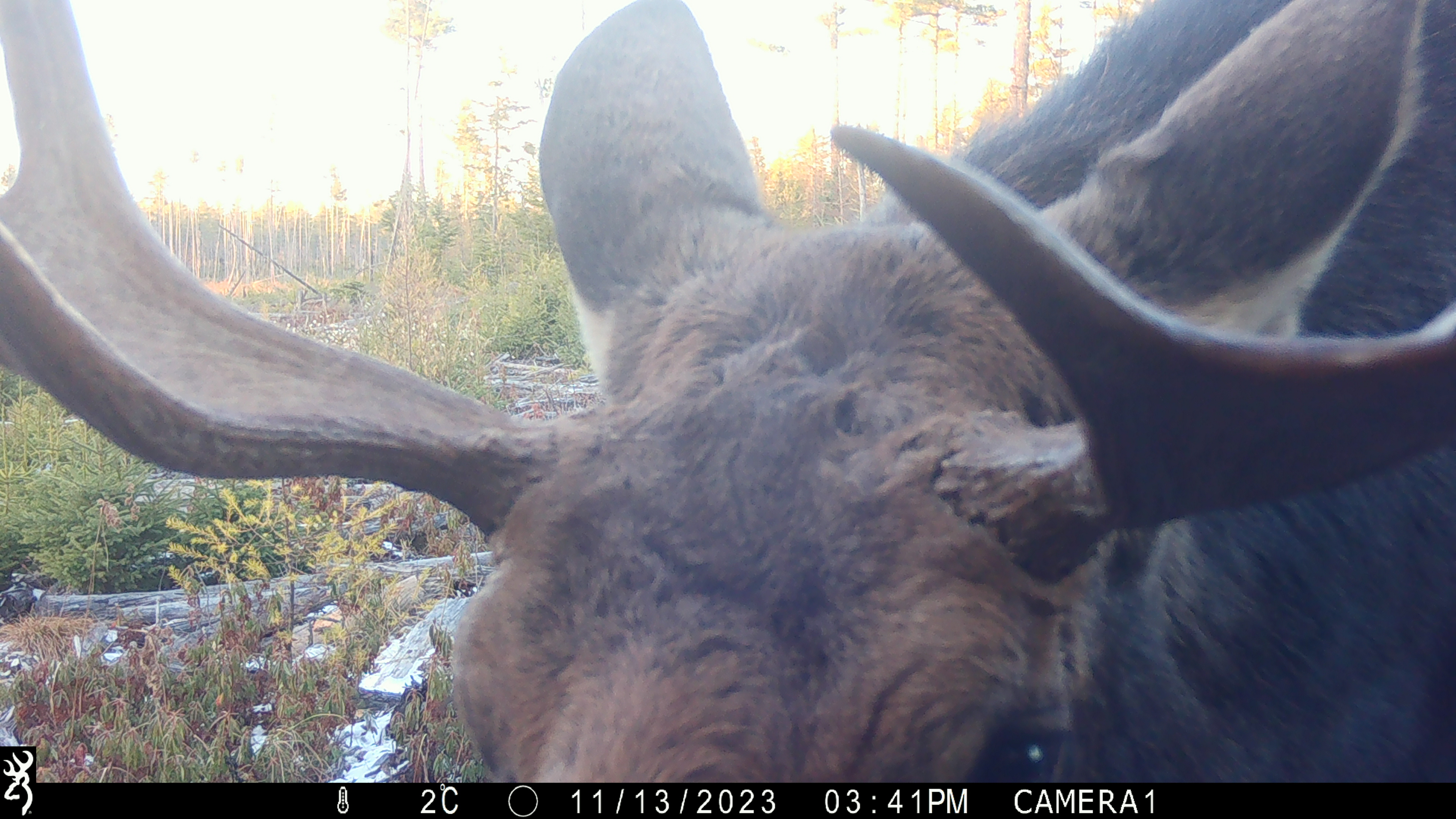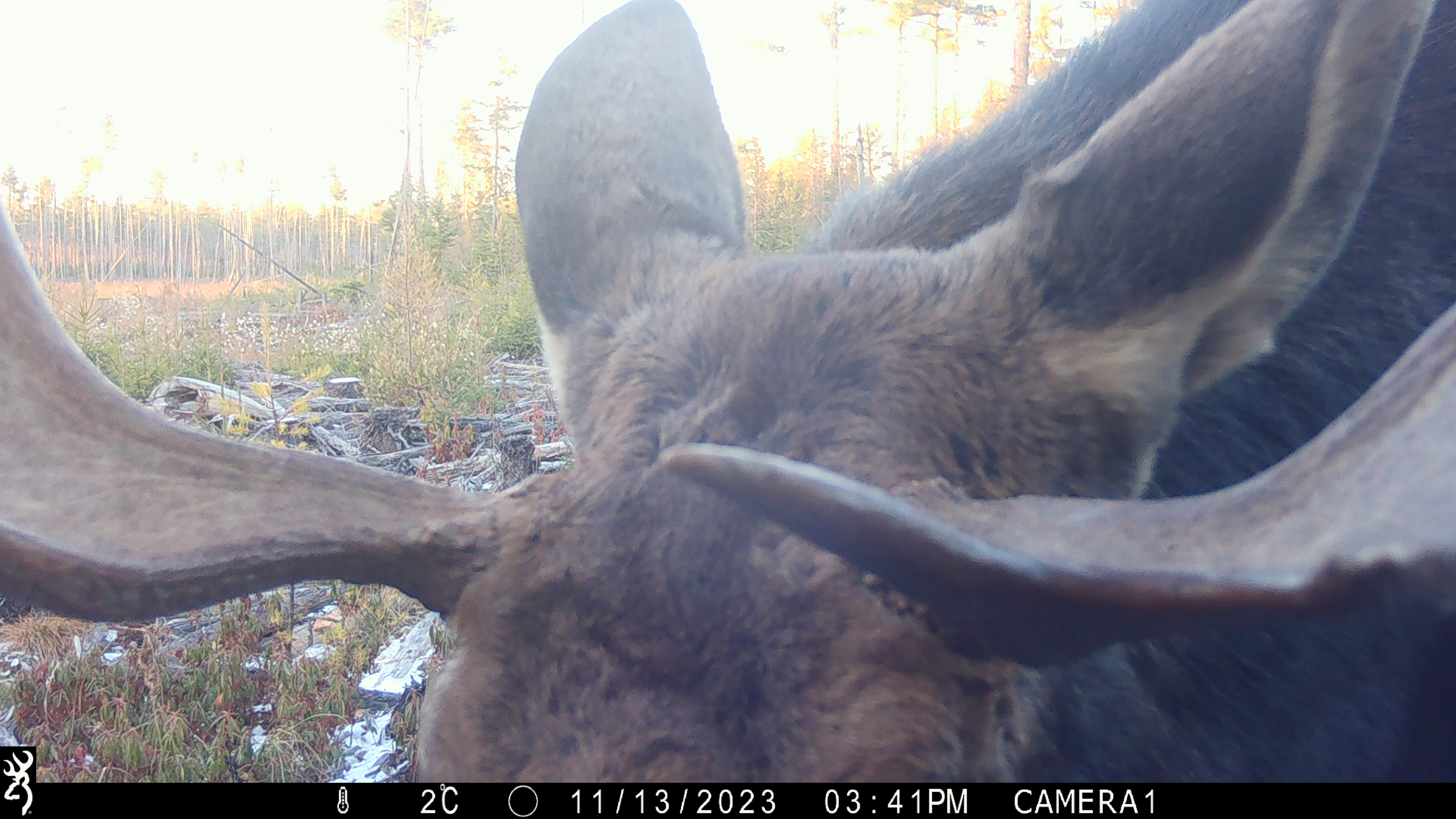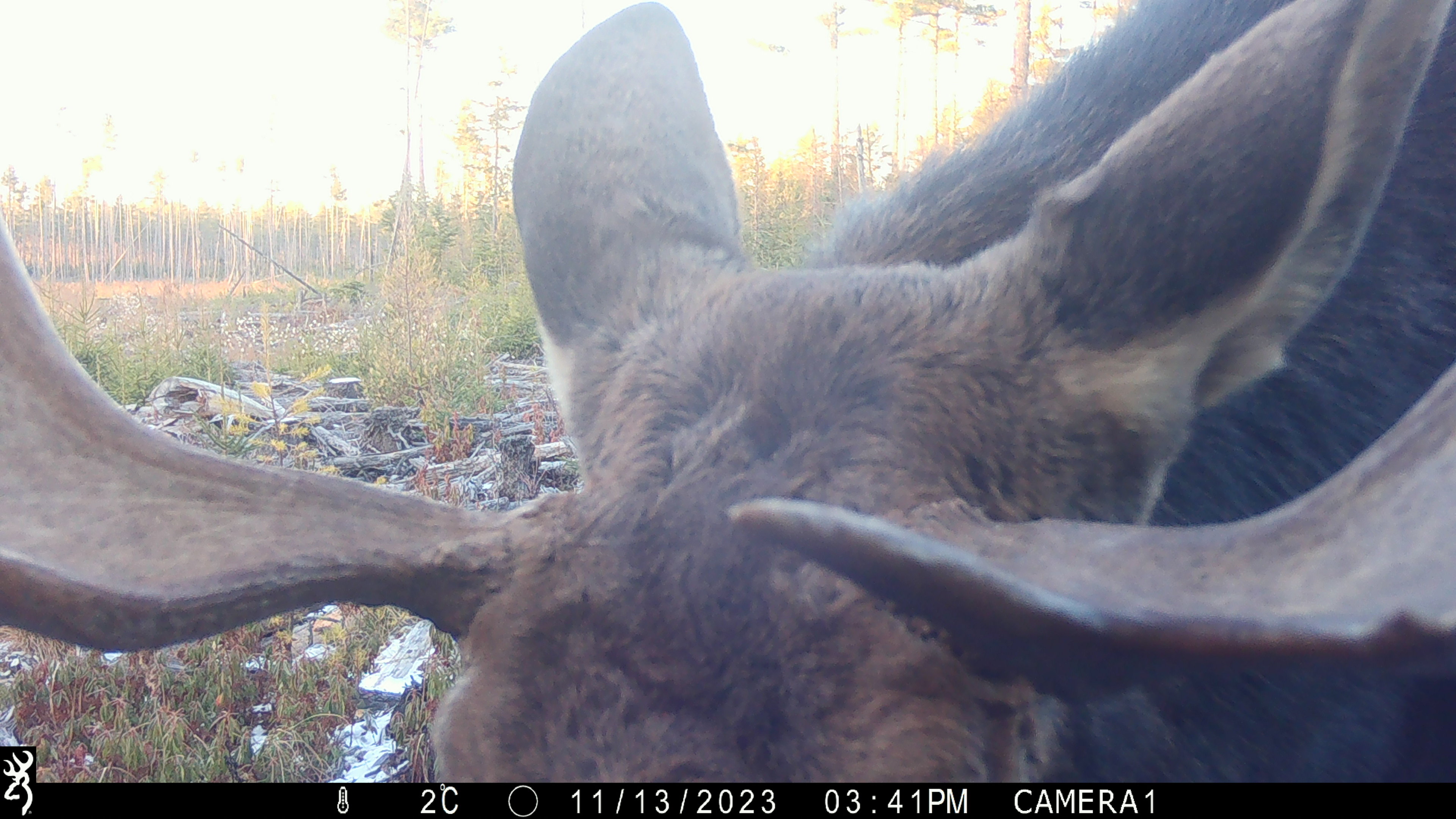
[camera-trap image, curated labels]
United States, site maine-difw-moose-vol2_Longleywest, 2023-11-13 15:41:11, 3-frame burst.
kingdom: Animalia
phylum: Chordata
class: Mammalia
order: Artiodactyla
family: Cervidae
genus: Alces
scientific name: Alces alces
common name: moose